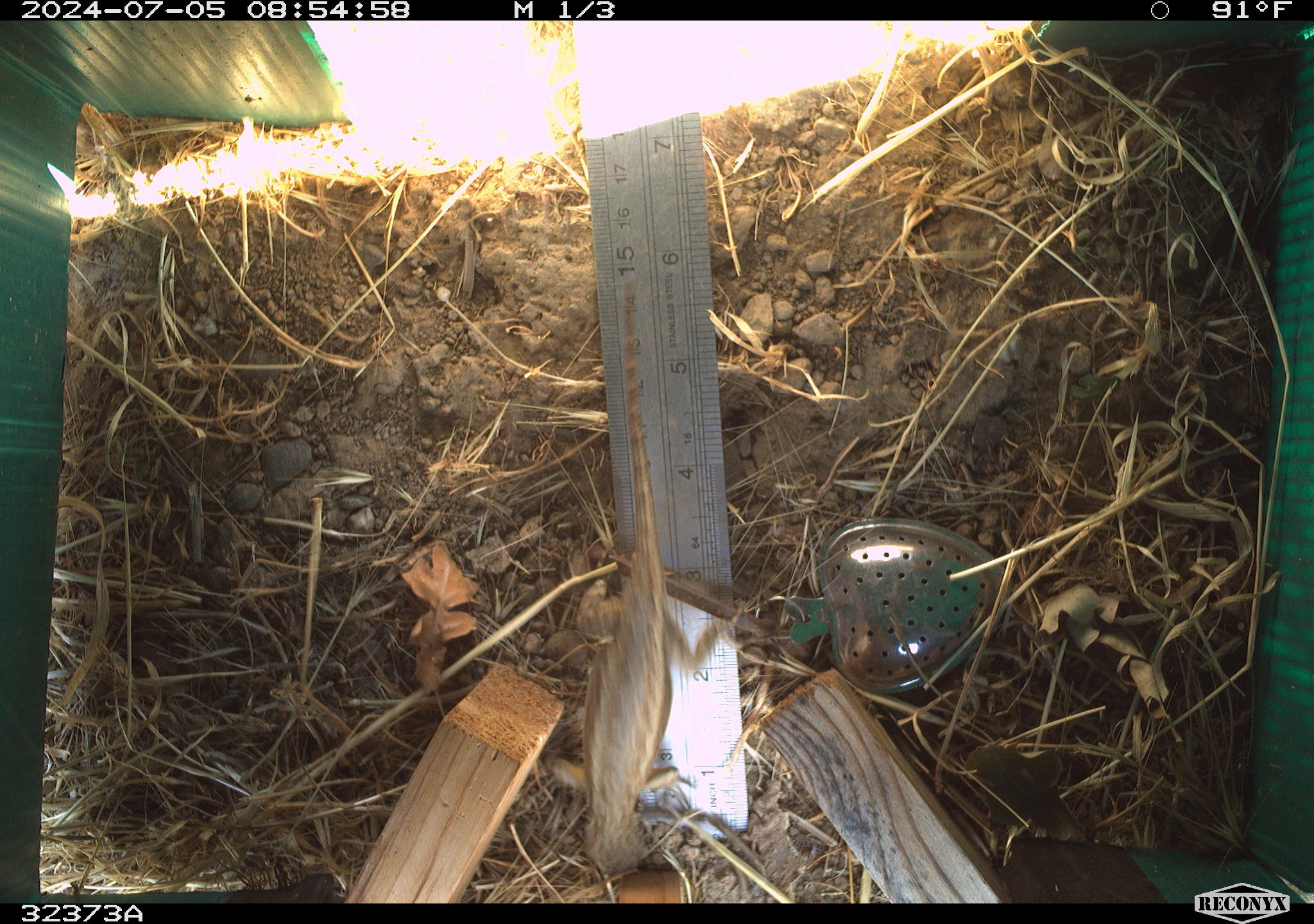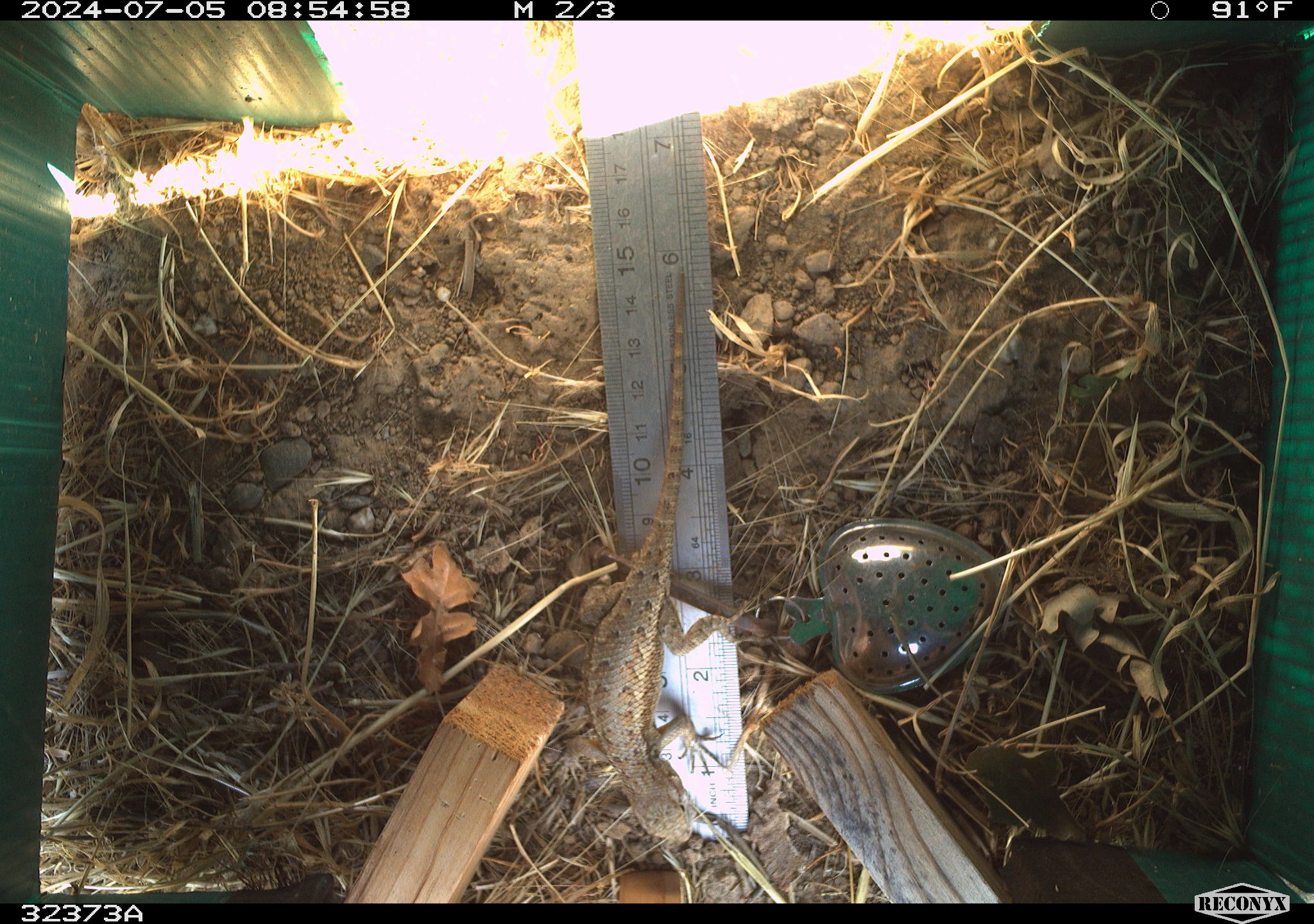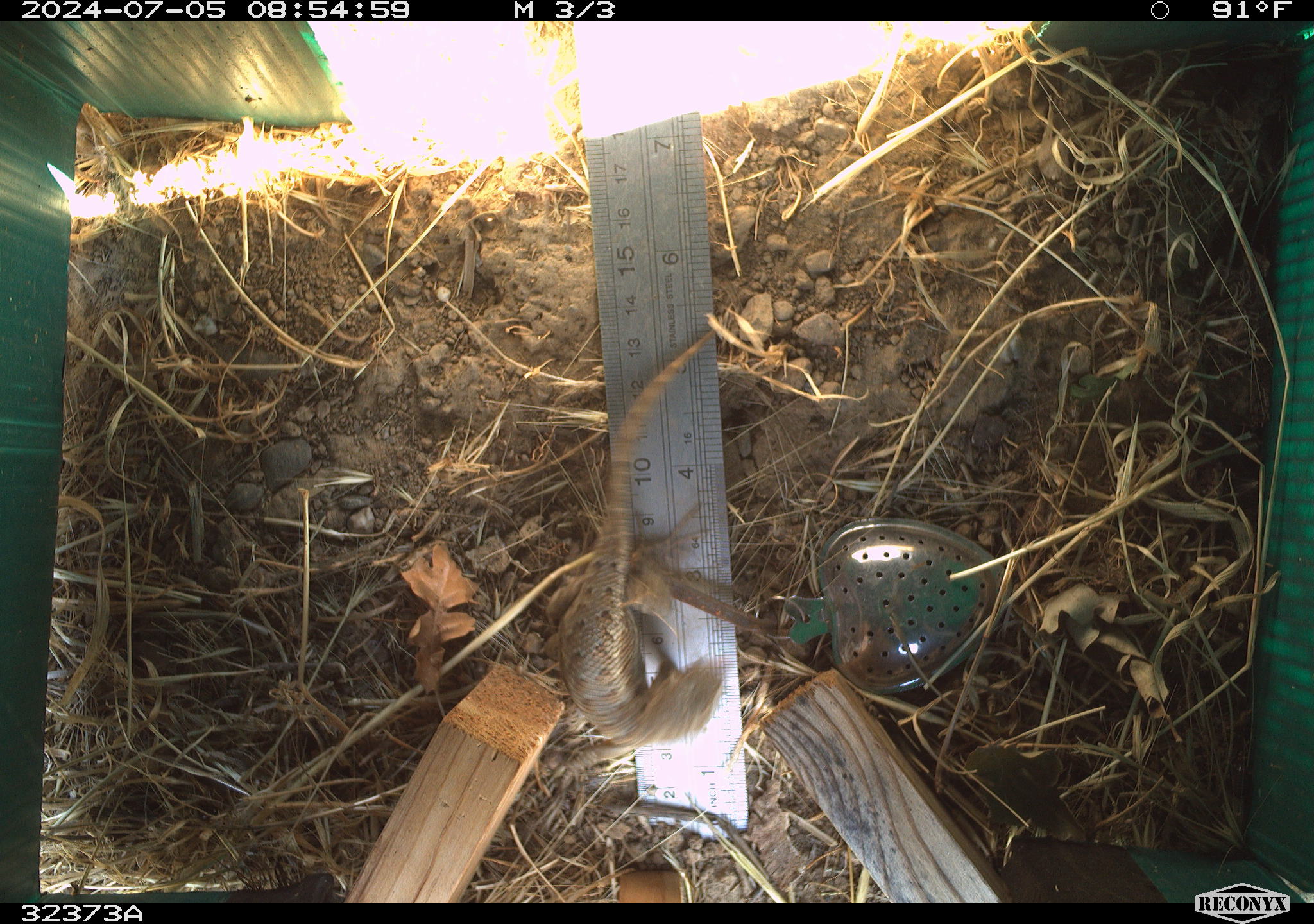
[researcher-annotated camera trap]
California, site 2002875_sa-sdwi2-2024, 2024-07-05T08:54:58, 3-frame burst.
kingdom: Animalia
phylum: Chordata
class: Reptilia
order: Squamata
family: Phrynosomatidae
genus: Sceloporus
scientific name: Sceloporus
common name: spiny lizards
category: sceloporus species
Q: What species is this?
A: Sceloporus species (spiny lizards) (Sceloporus).